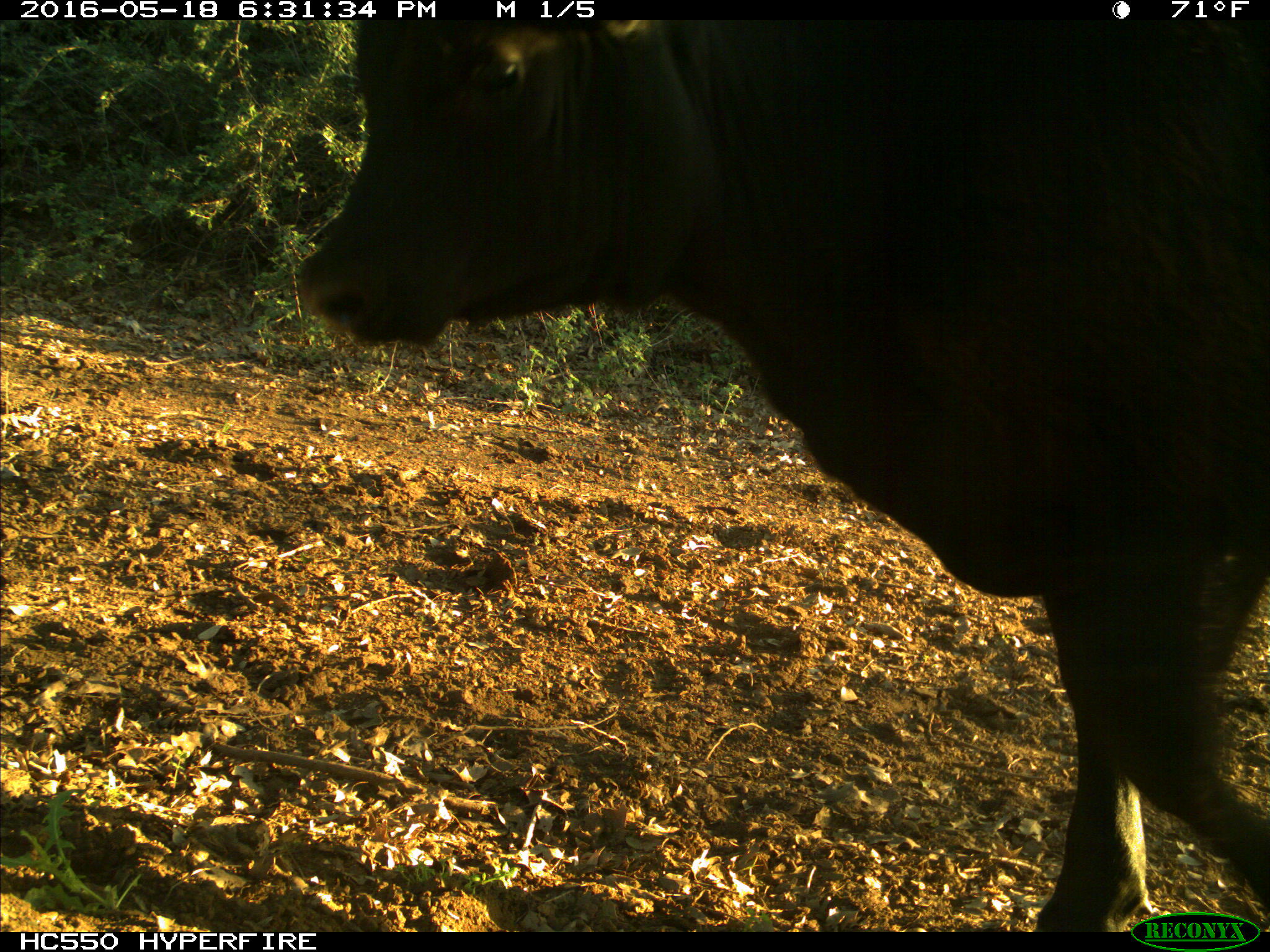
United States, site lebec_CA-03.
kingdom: Animalia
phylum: Chordata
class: Mammalia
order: Artiodactyla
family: Bovidae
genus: Bos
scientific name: Bos taurus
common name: domestic cow